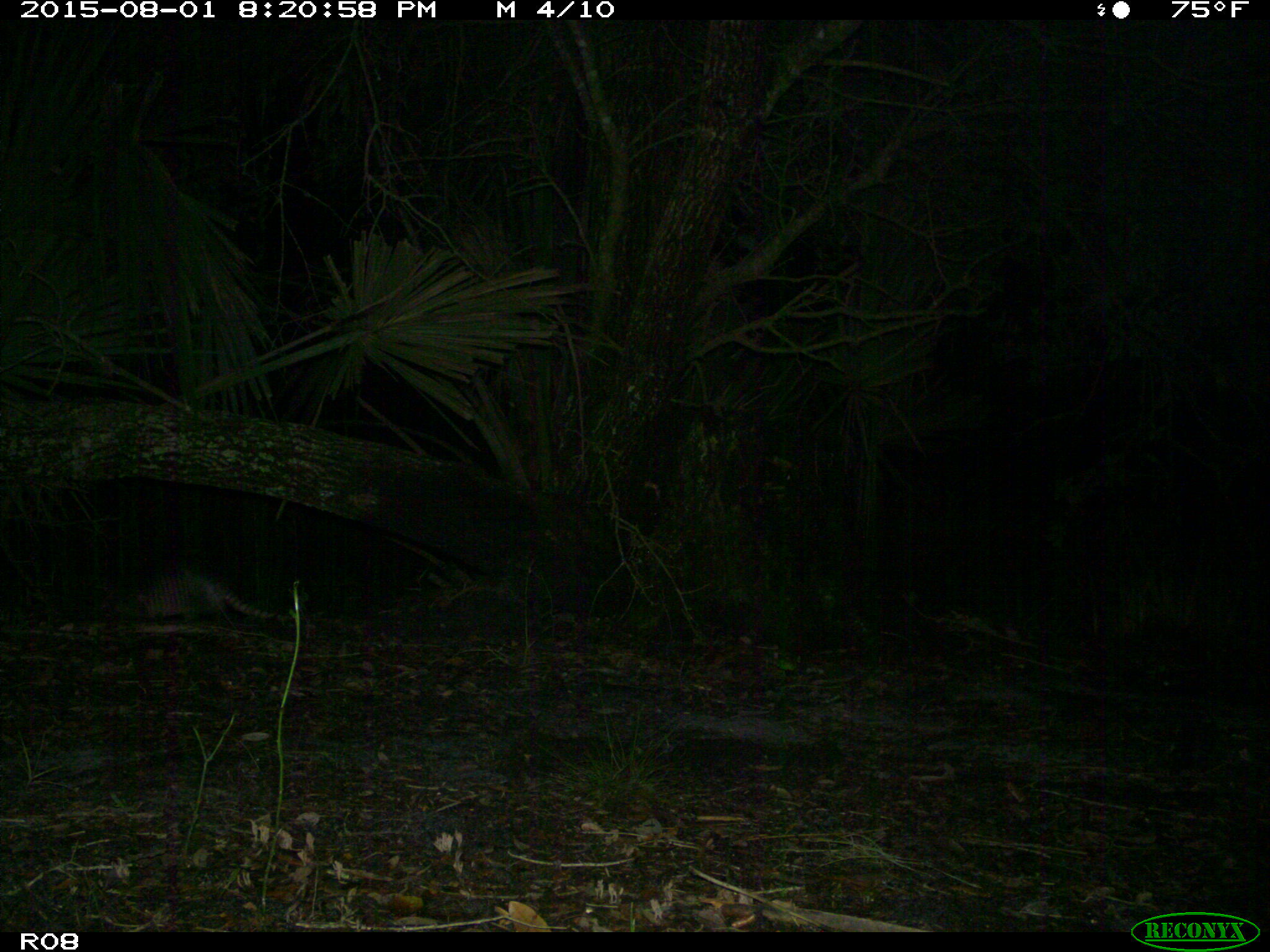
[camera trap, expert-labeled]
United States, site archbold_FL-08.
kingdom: Animalia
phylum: Chordata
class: Mammalia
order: Cingulata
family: Dasypodidae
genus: Dasypus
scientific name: Dasypus novemcinctus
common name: nine-banded armadillo